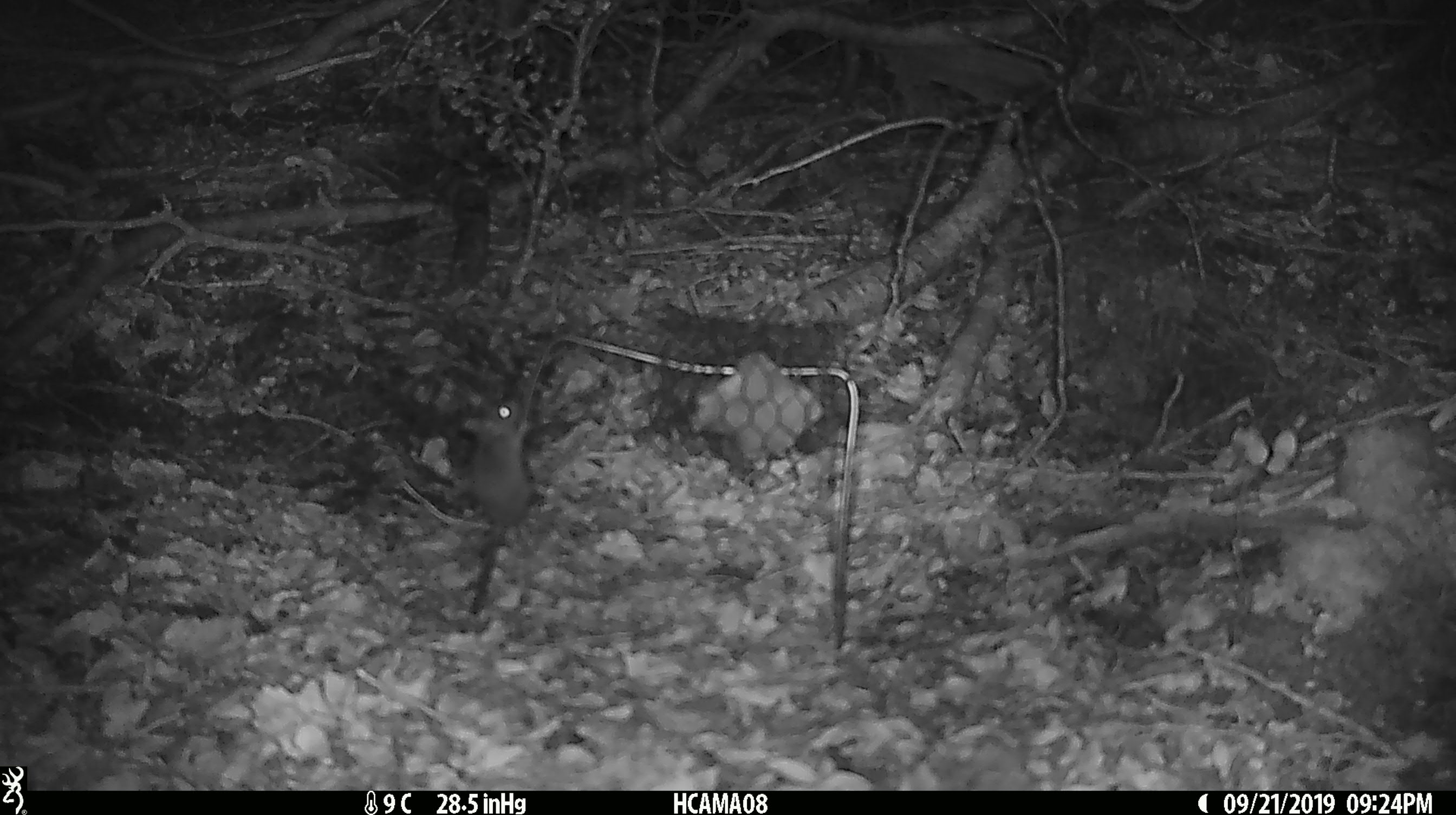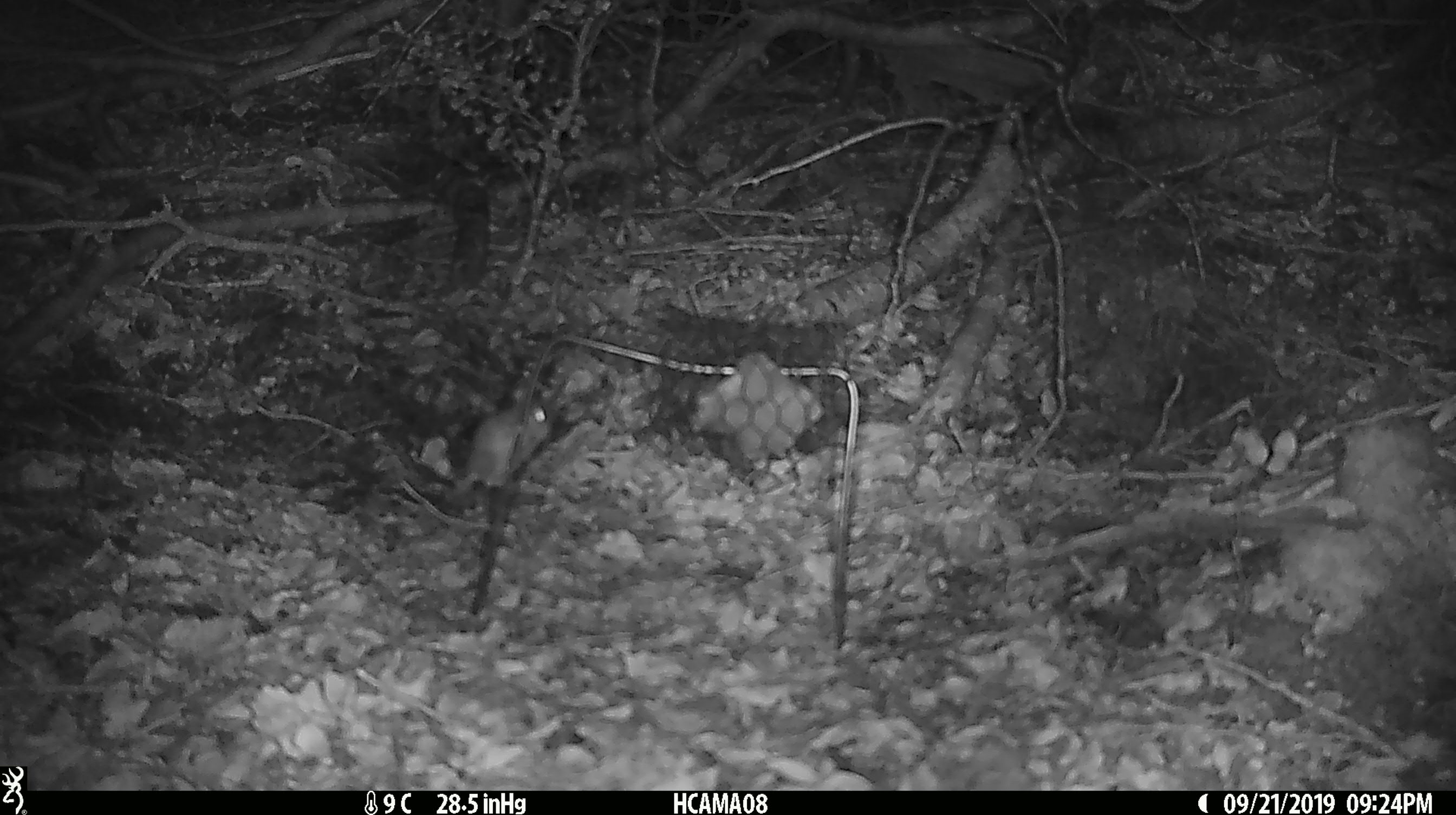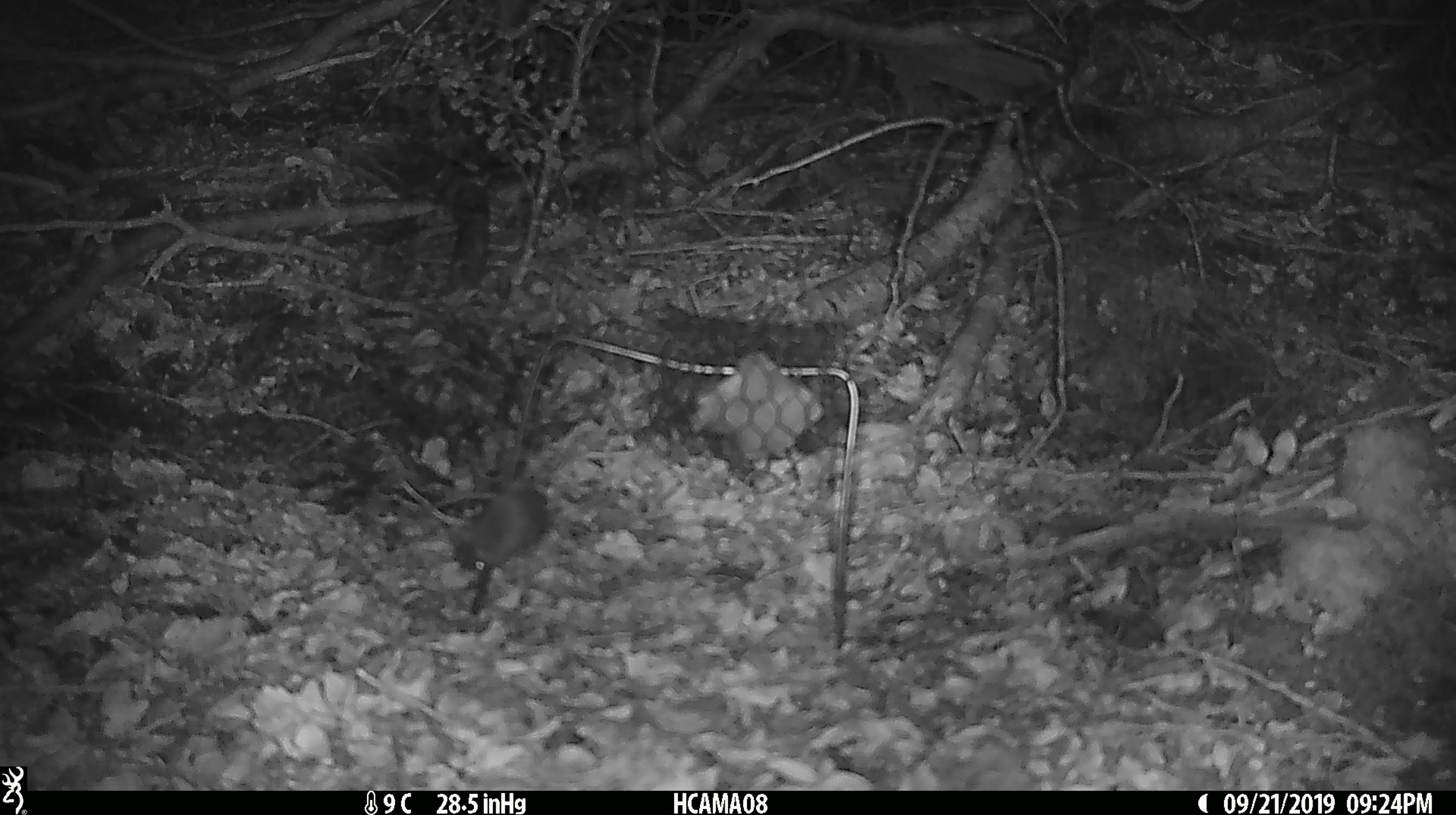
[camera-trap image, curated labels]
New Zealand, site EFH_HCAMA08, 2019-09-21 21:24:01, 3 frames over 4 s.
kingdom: Animalia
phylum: Chordata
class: Mammalia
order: Rodentia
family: Muridae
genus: Mus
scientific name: Mus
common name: mouse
Mouse (Mus).